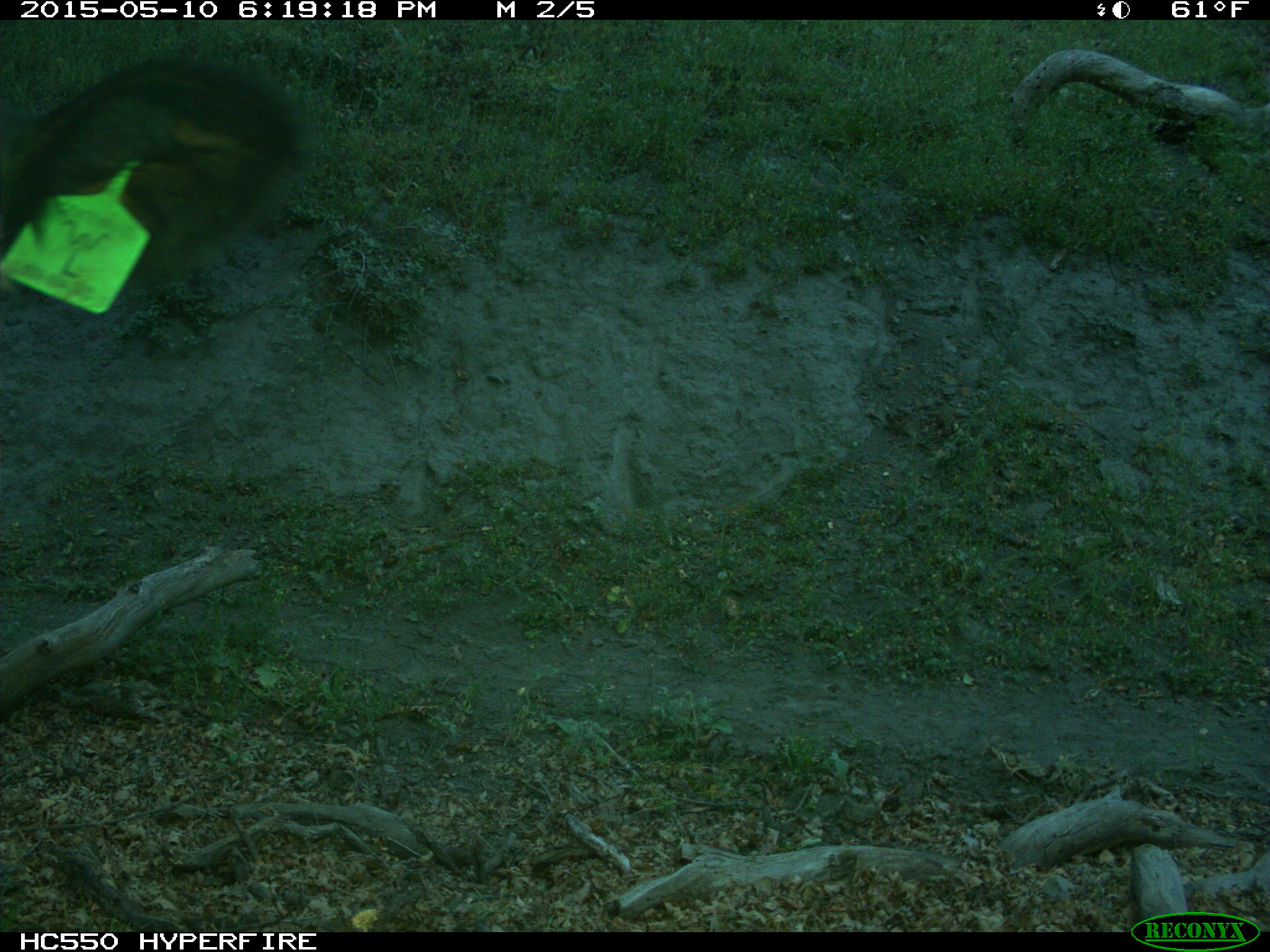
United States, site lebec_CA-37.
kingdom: Animalia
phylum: Chordata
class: Mammalia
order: Artiodactyla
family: Bovidae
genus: Bos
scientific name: Bos taurus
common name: domestic cow